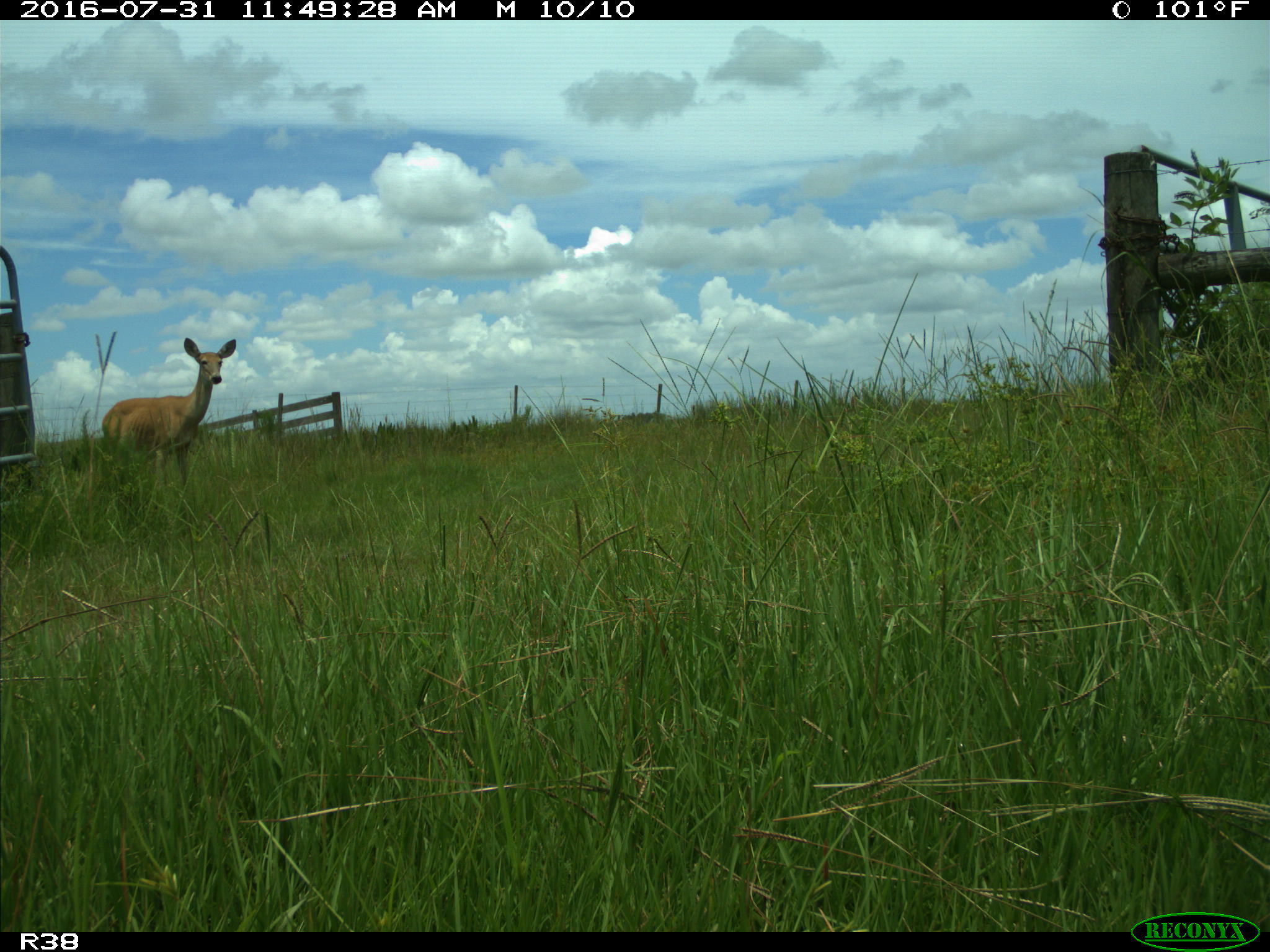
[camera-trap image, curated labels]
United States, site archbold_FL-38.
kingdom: Animalia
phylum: Chordata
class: Mammalia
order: Artiodactyla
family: Cervidae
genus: Odocoileus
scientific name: Odocoileus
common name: deer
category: unidentified deer